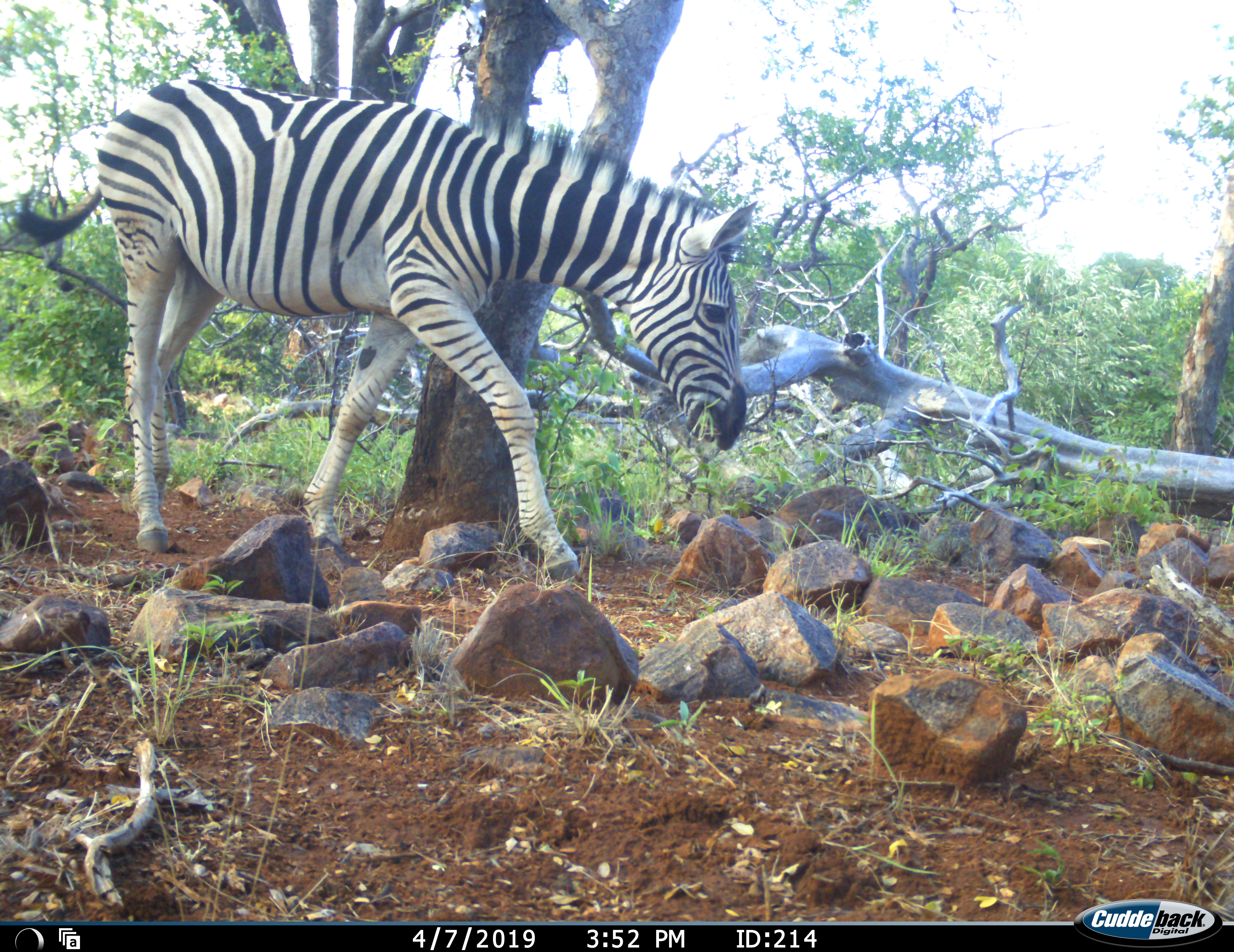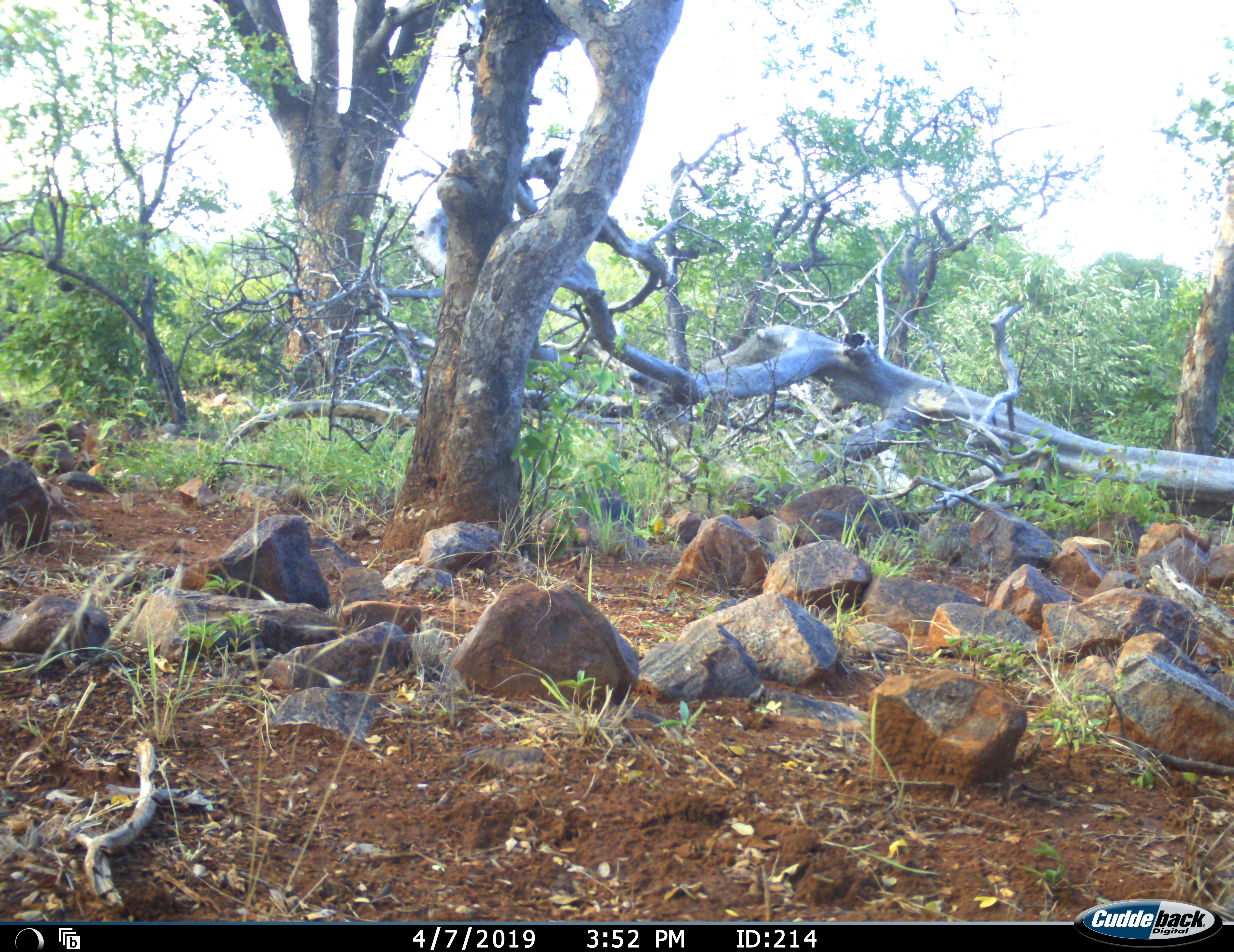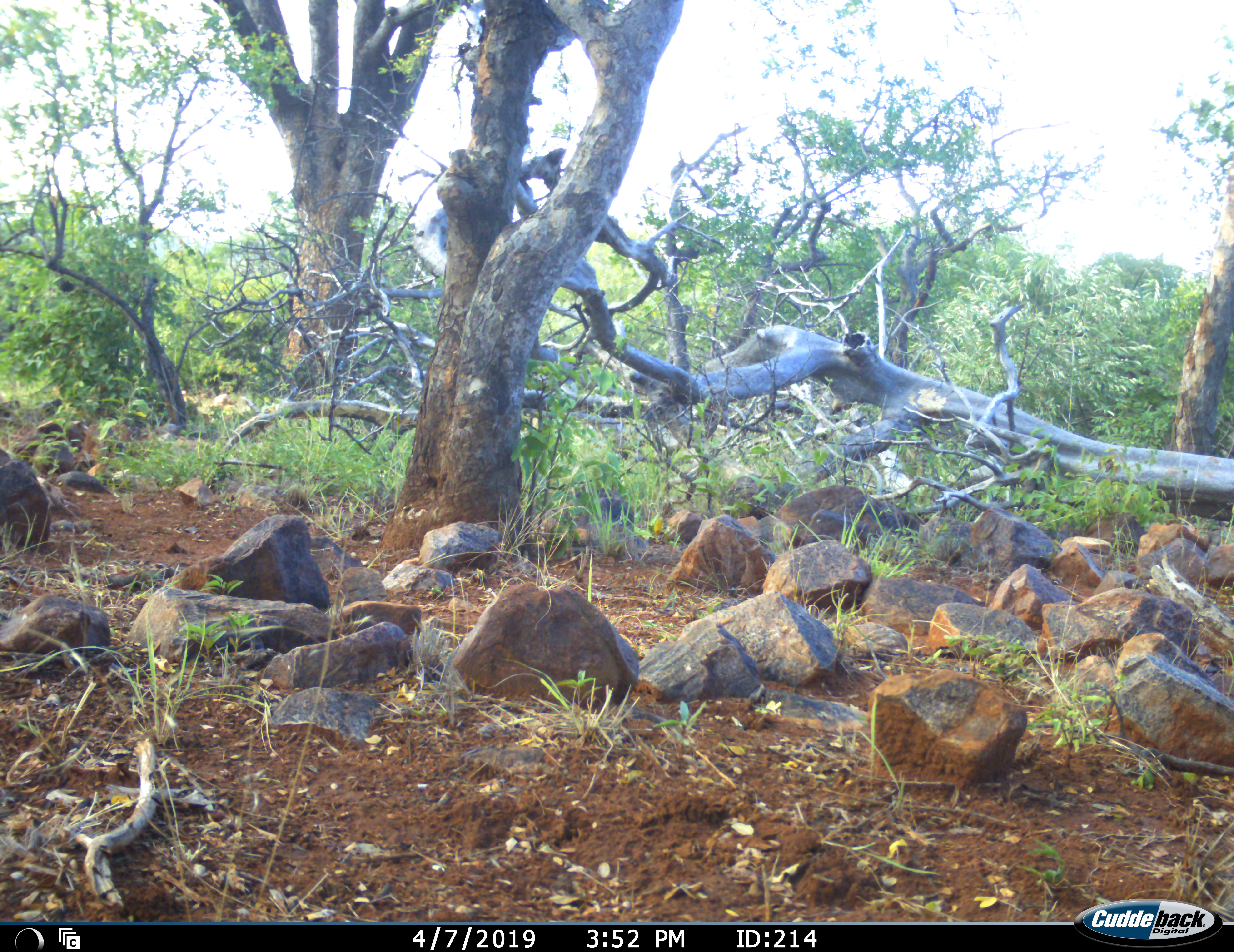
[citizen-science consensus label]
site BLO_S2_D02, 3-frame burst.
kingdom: Animalia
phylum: Chordata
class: Mammalia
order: Perissodactyla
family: Equidae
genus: Equus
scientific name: Equus quagga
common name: plains zebra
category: zebraplains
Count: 1.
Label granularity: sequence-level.